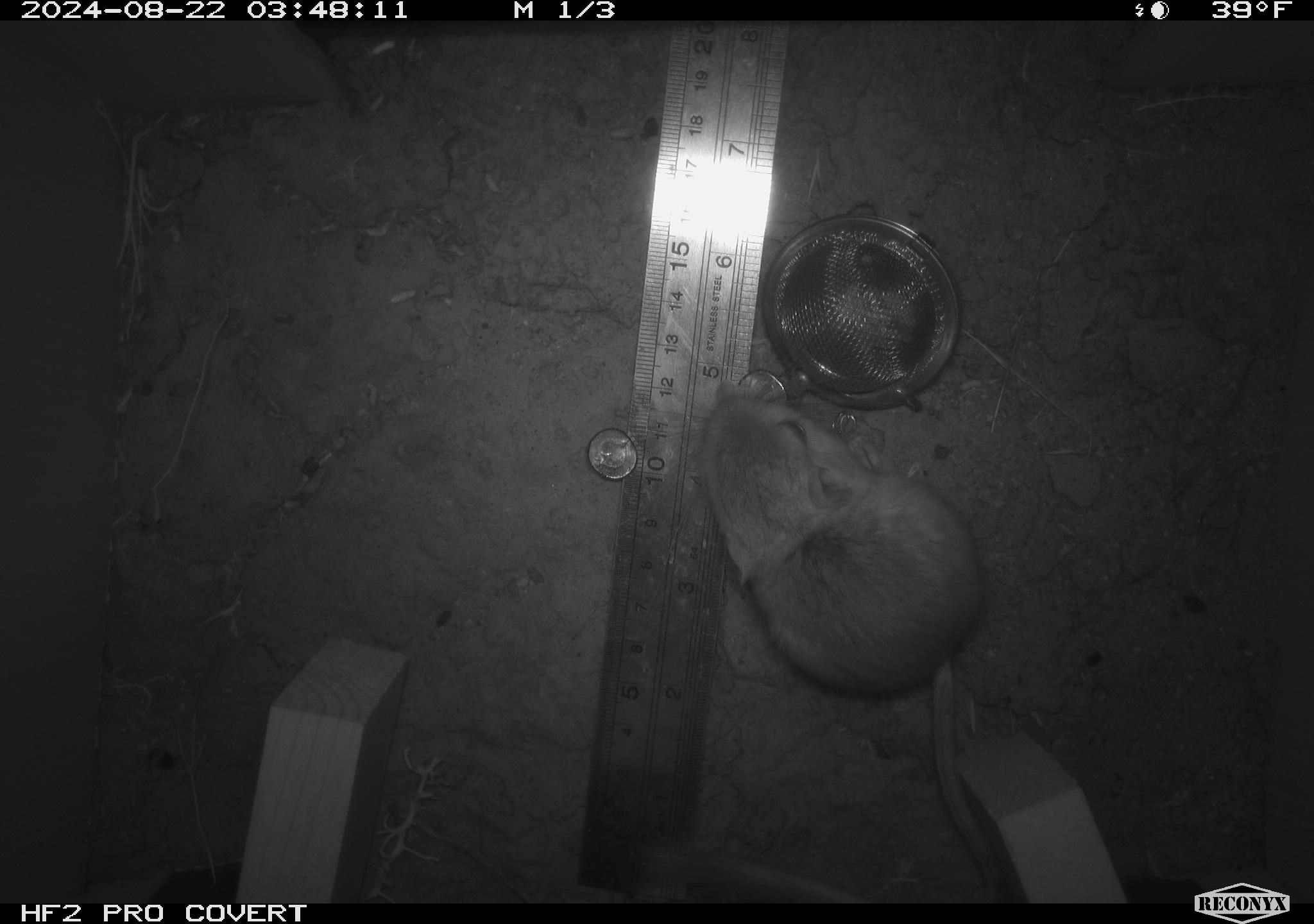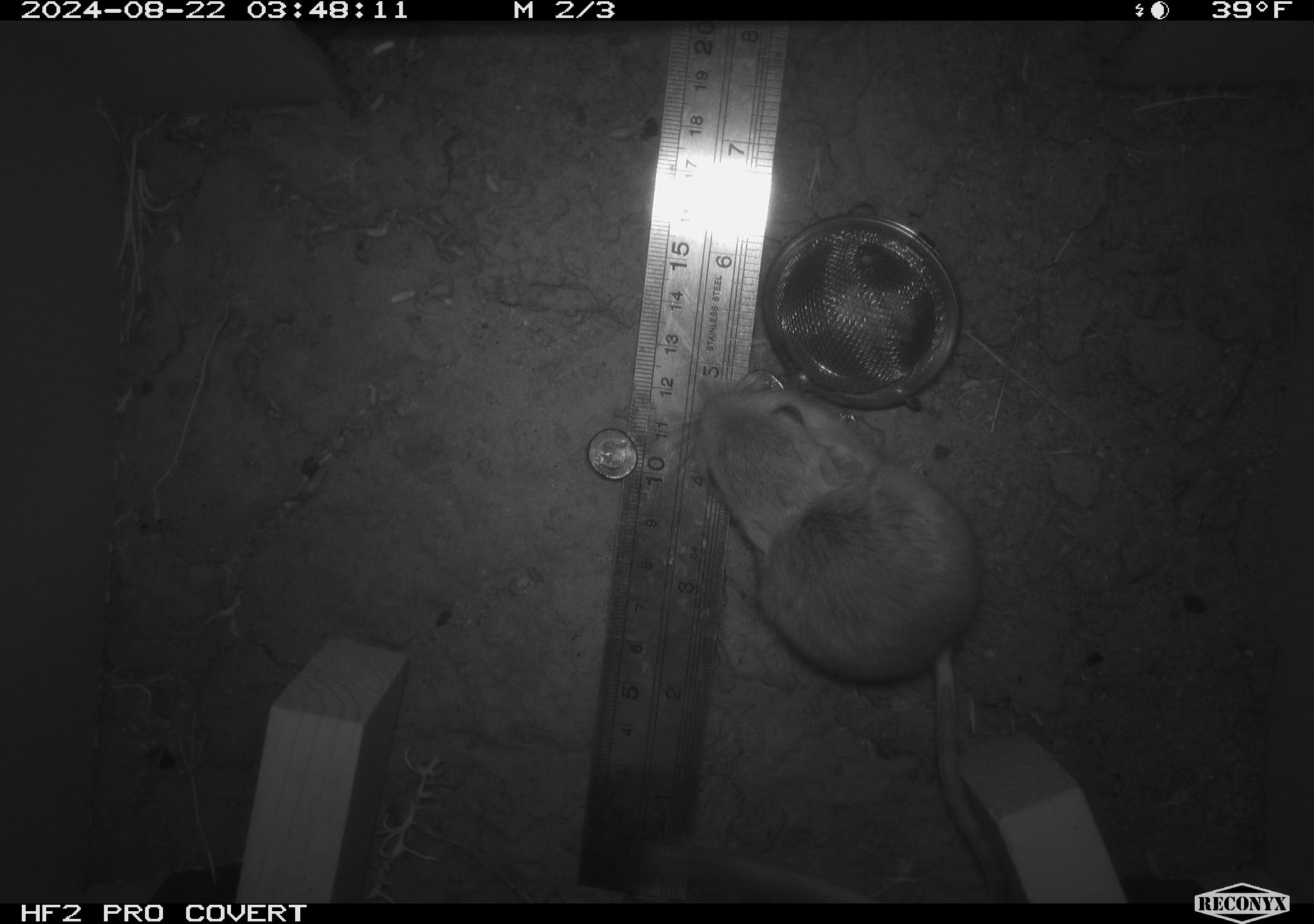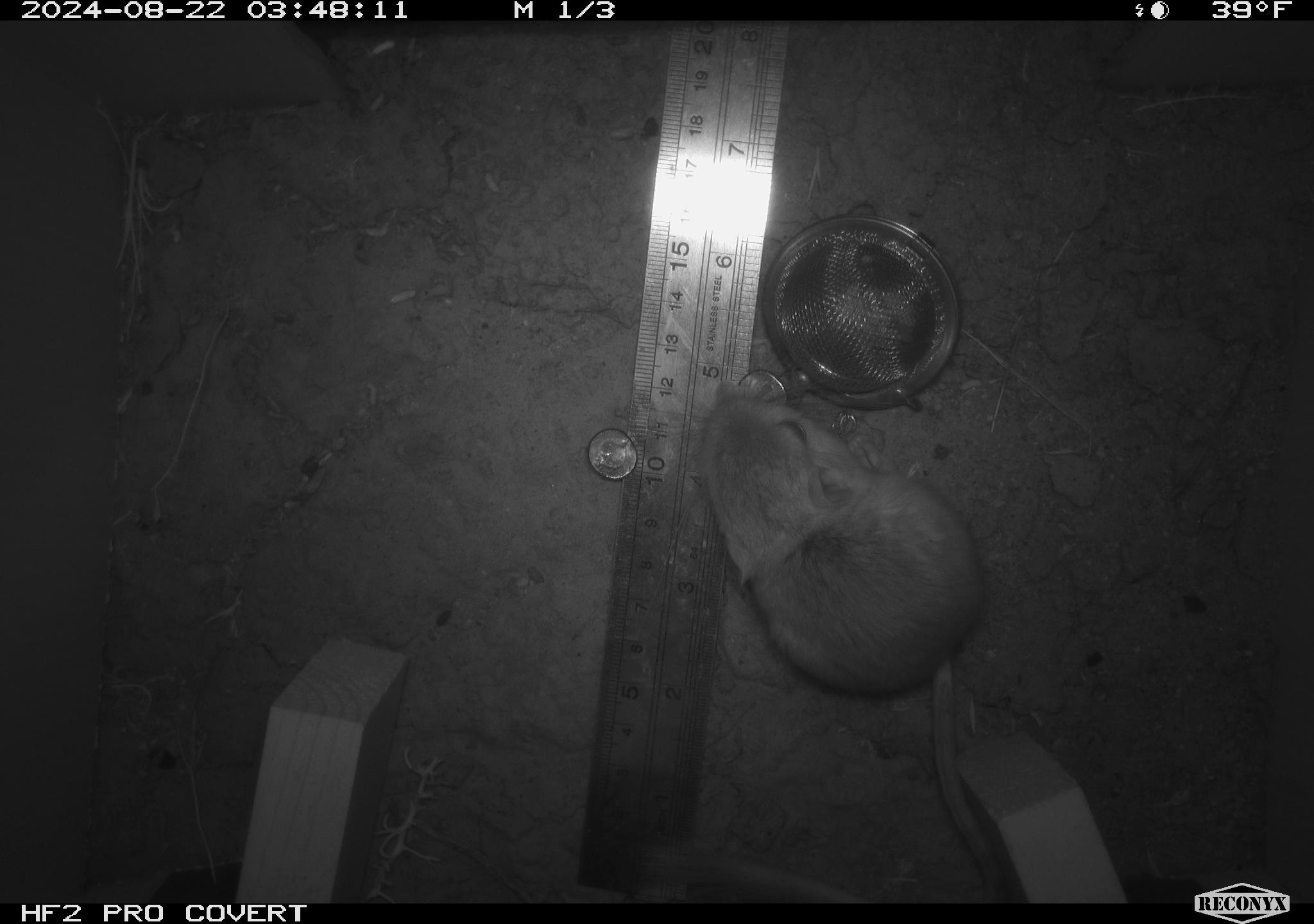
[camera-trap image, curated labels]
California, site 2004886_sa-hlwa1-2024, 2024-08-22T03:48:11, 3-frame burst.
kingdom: Animalia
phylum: Chordata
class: Mammalia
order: Rodentia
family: Heteromyidae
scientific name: Heteromyidae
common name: kangaroo rats and pocket mice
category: heteromyidae family